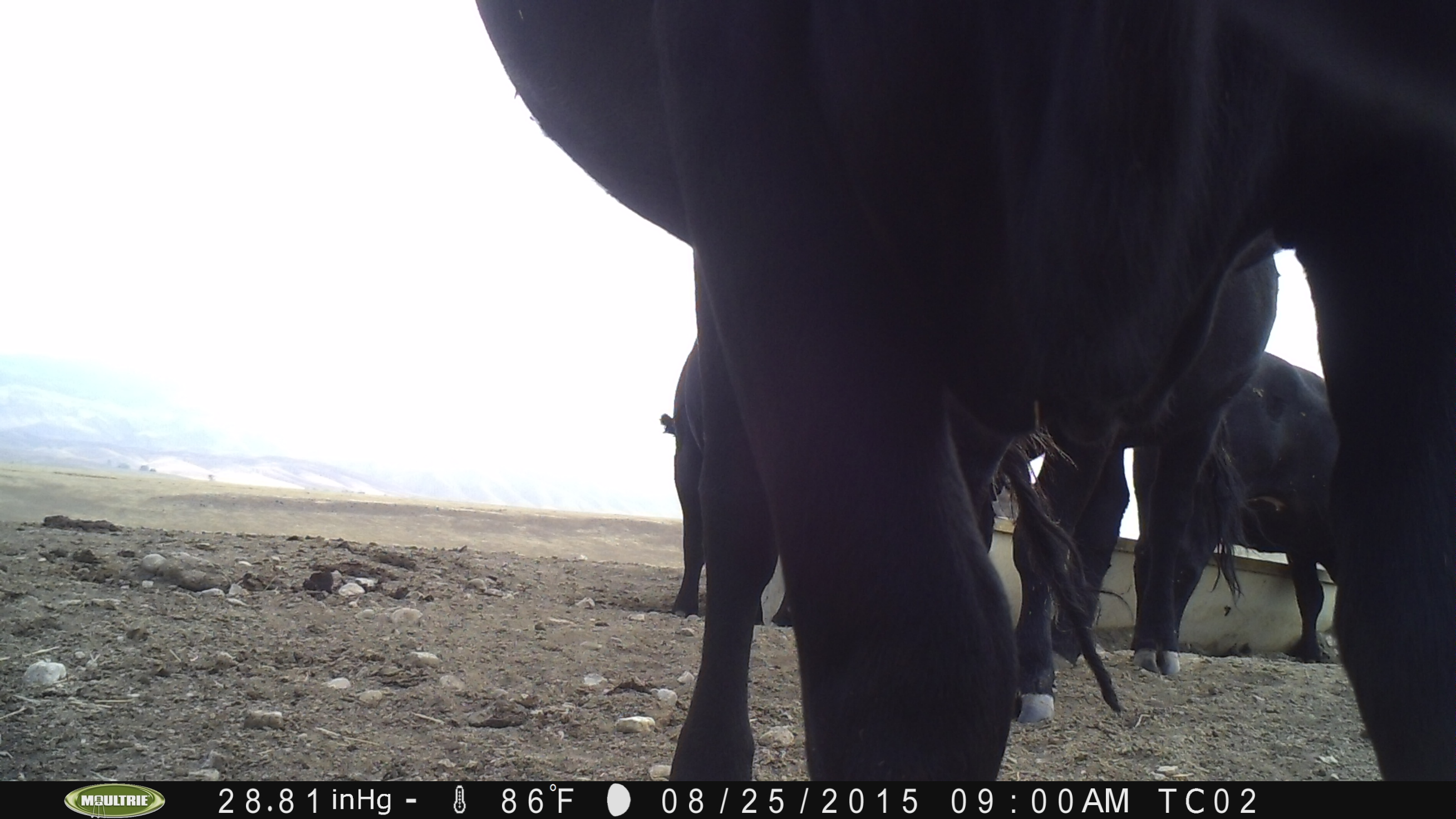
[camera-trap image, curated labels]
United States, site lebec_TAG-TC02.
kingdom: Animalia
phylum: Chordata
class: Mammalia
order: Artiodactyla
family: Bovidae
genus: Bos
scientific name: Bos taurus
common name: domestic cow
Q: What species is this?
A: Bos taurus (domestic cow).